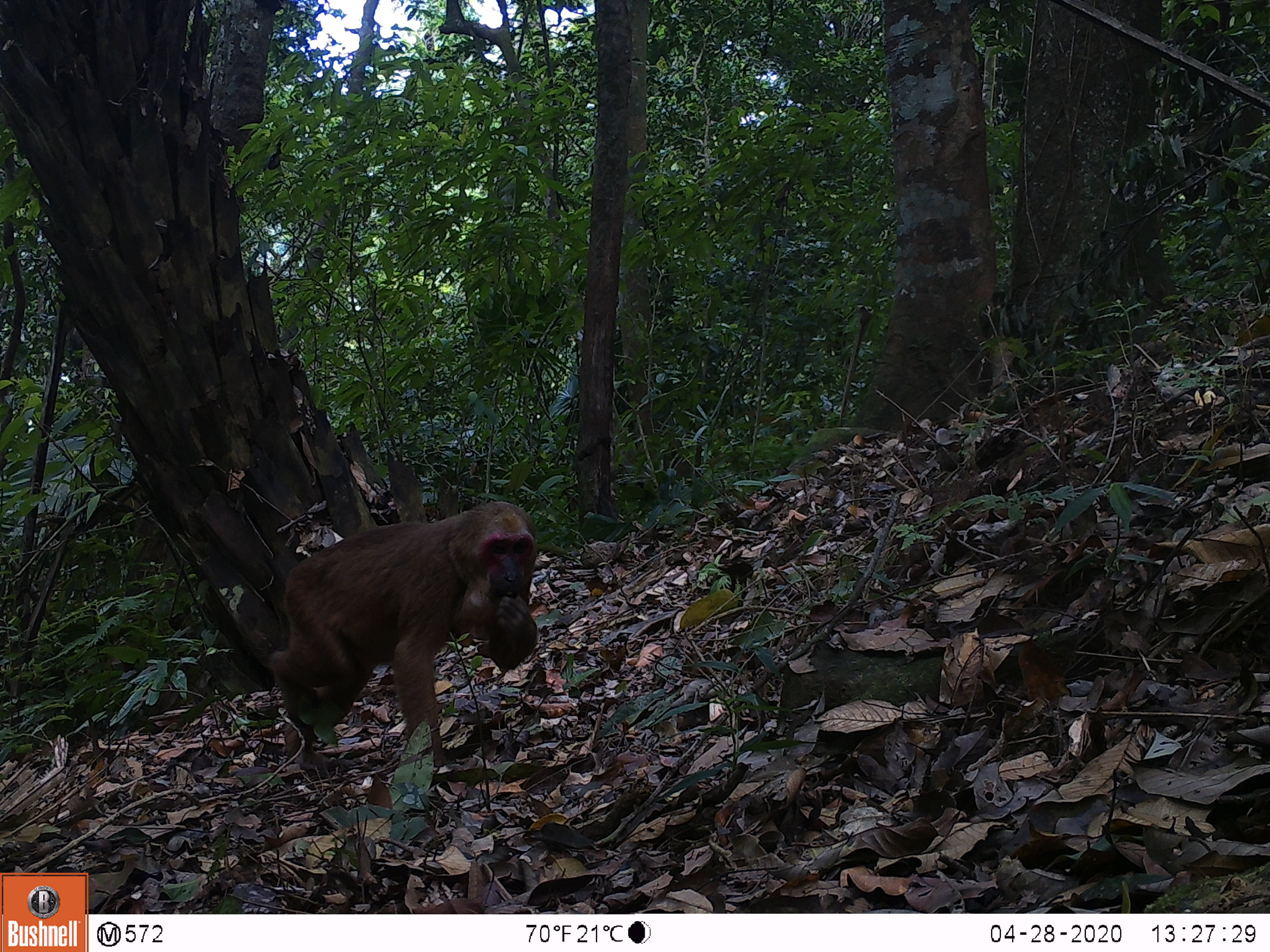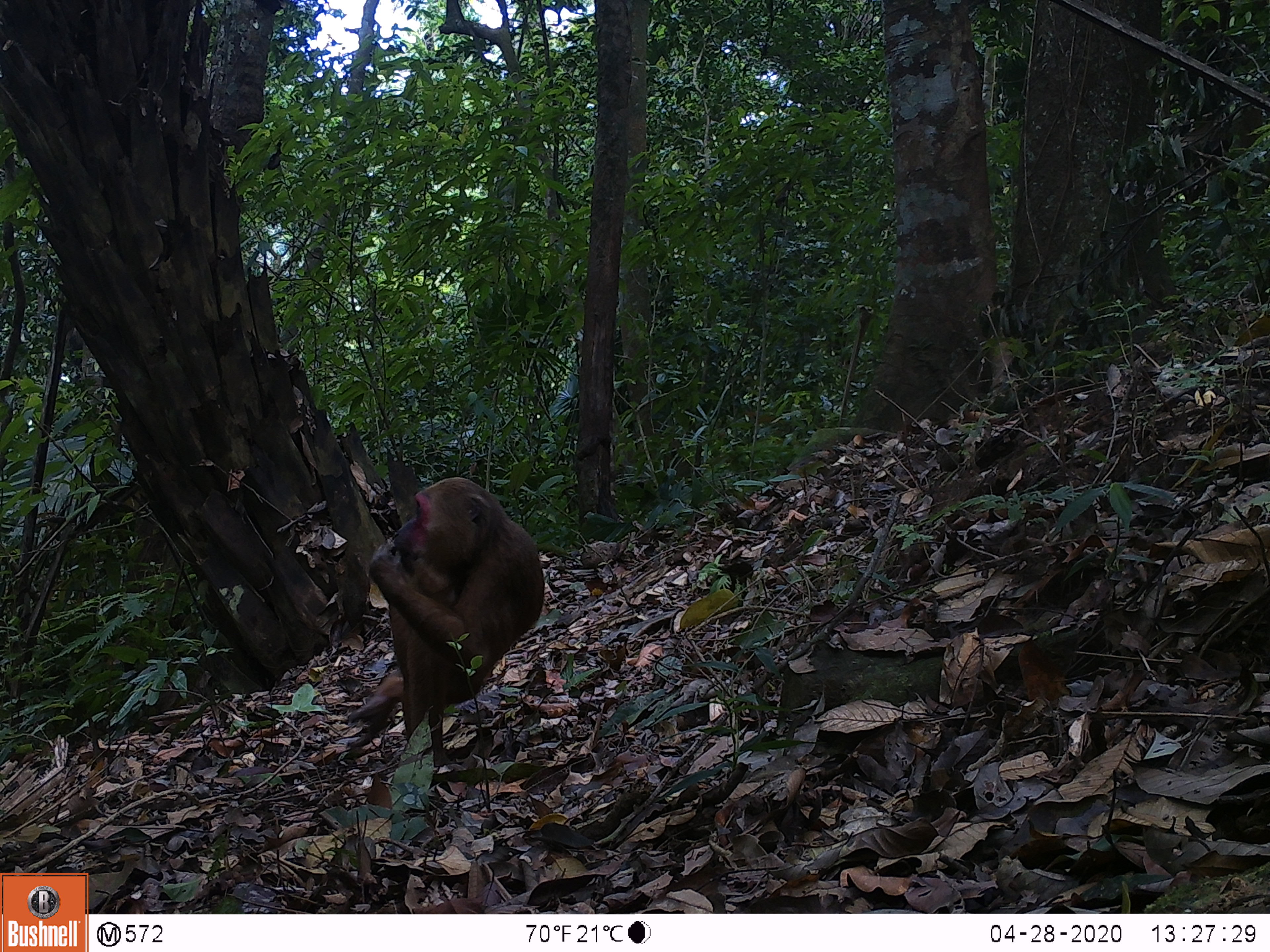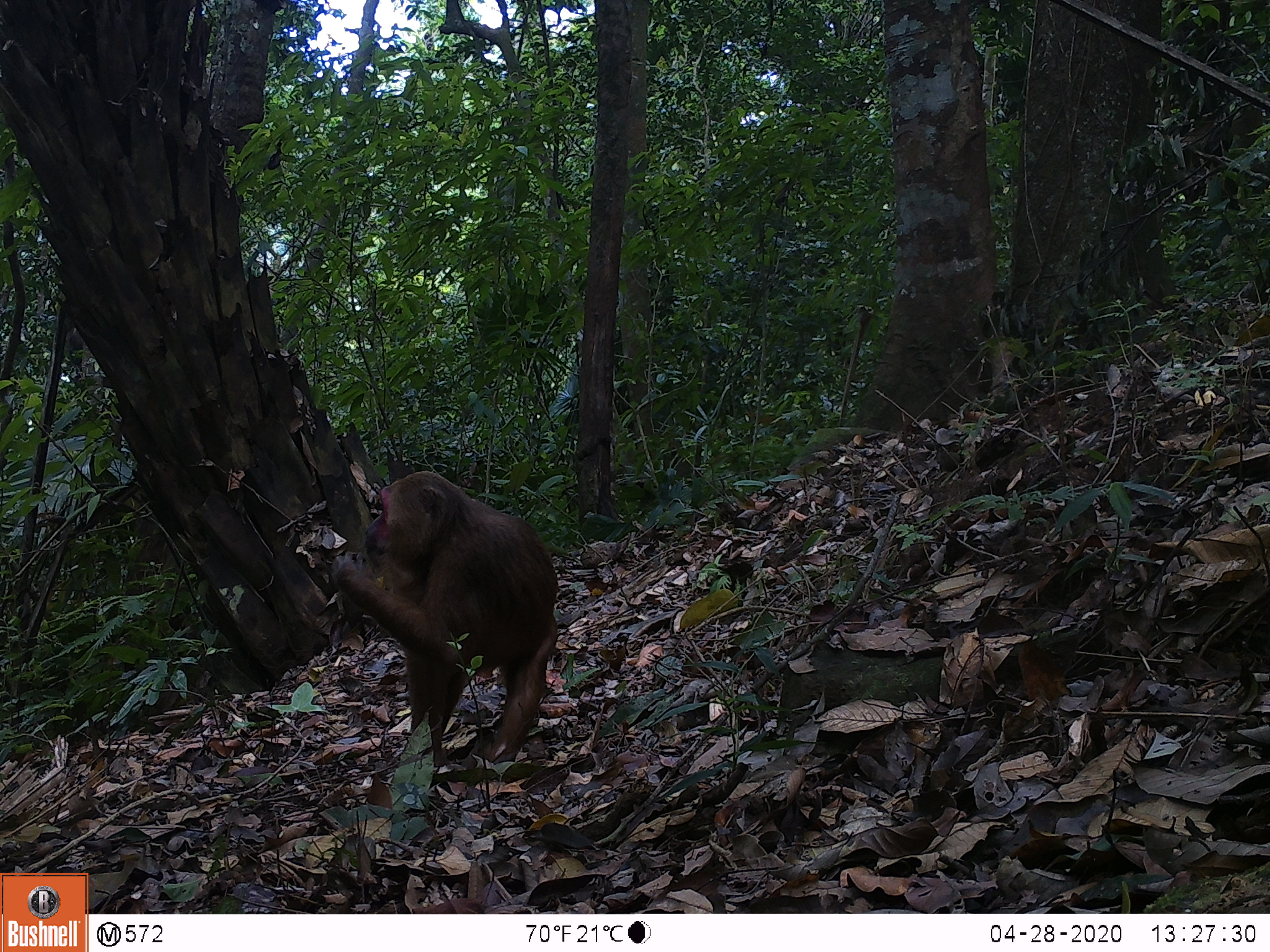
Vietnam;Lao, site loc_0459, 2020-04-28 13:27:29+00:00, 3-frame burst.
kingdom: Animalia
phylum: Chordata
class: Mammalia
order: Primates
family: Cercopithecidae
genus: Macaca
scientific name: Macaca arctoides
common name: stump-tailed macaque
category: stump tailed macaque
Stump tailed macaque (stump-tailed macaque) (Macaca arctoides). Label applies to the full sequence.